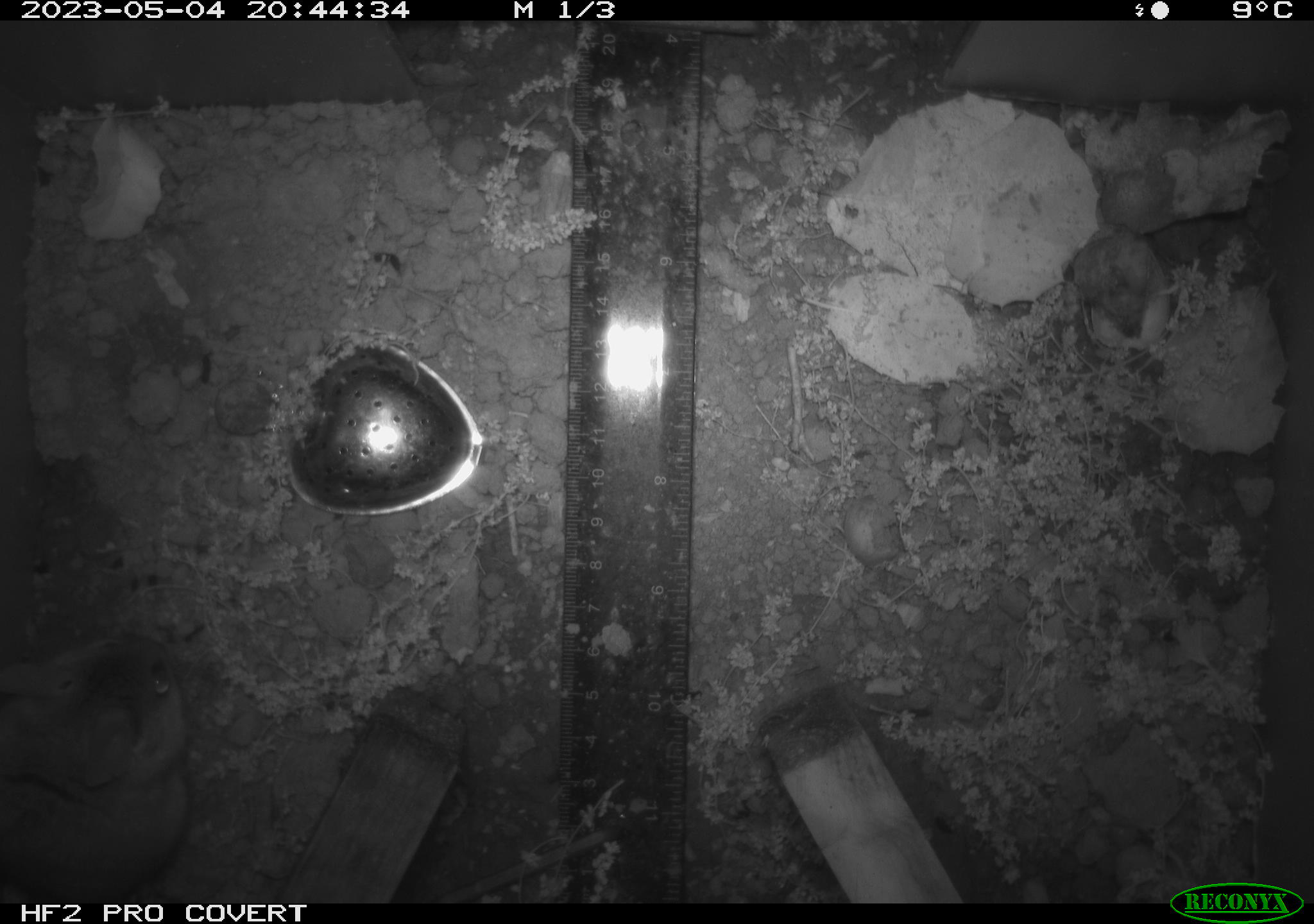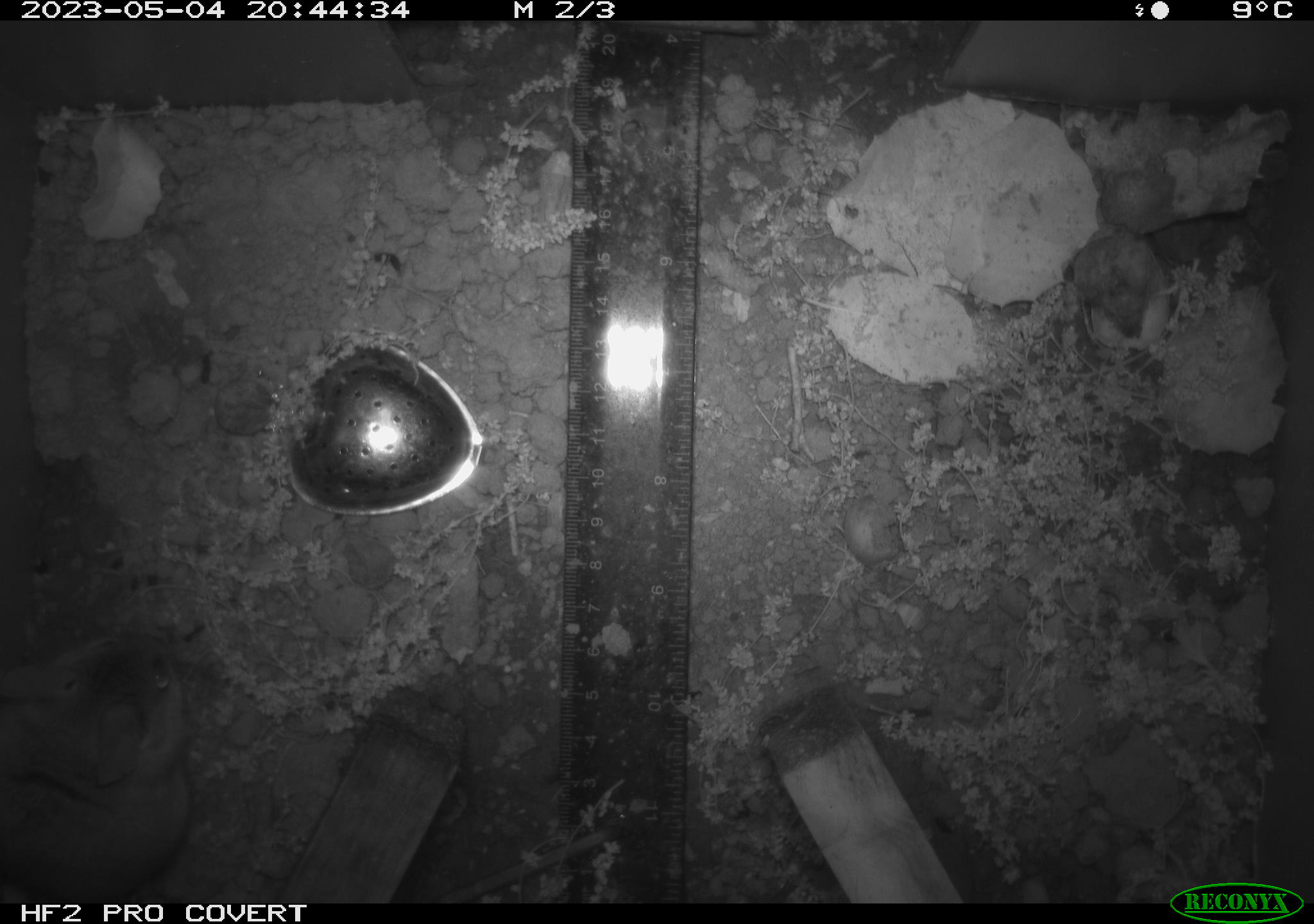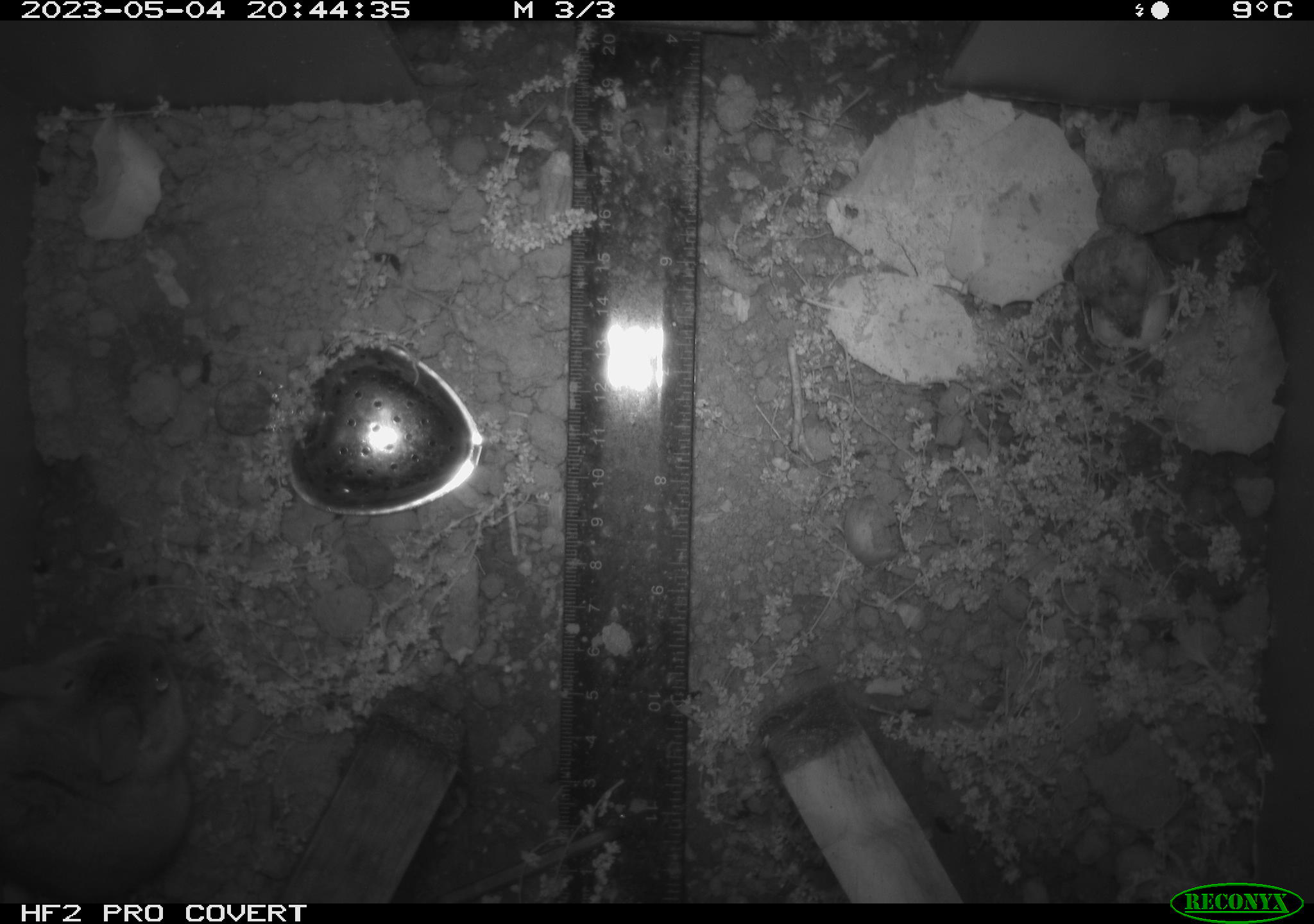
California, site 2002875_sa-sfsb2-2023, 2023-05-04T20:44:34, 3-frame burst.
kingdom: Animalia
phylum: Chordata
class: Mammalia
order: Rodentia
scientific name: Rodentia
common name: mouse species